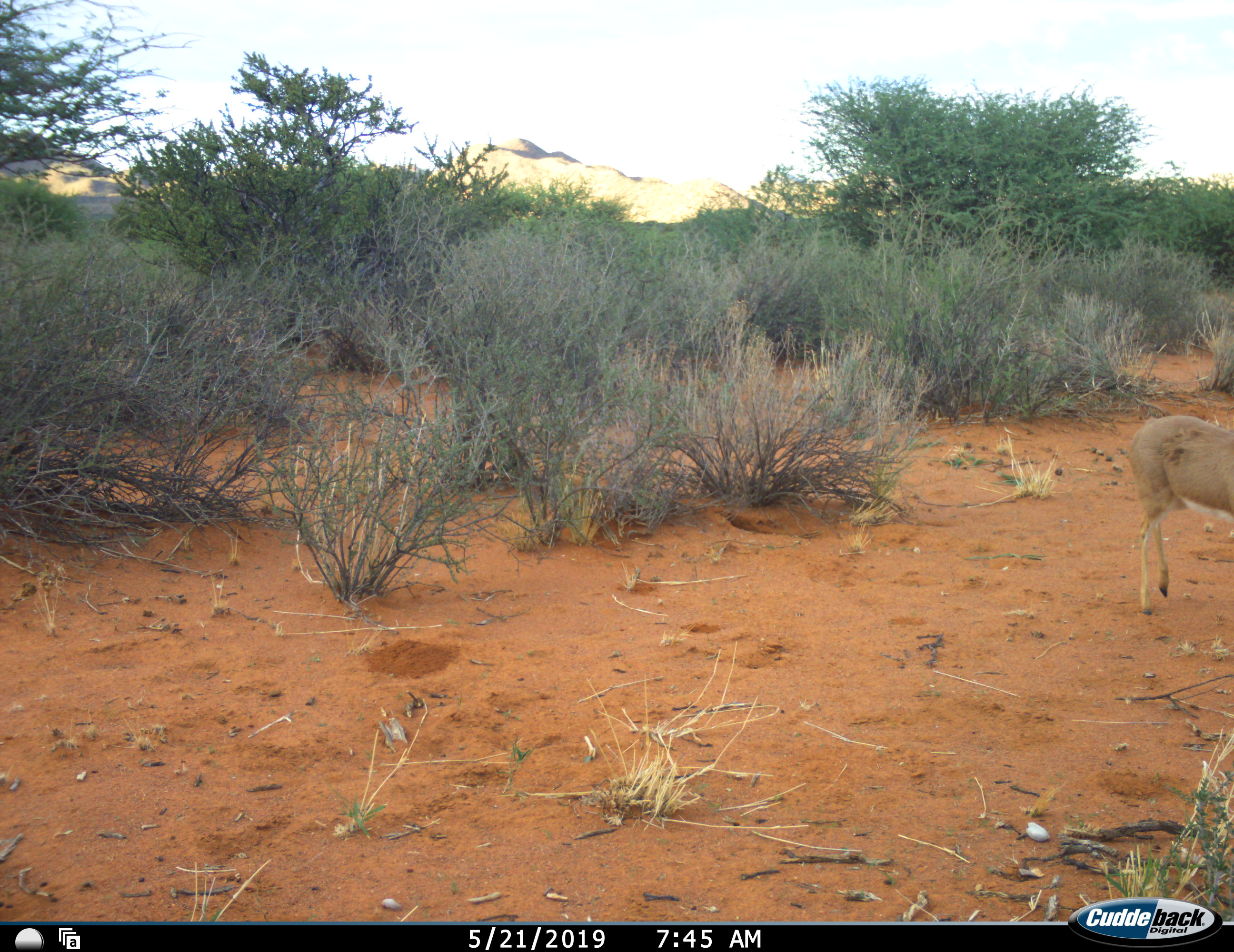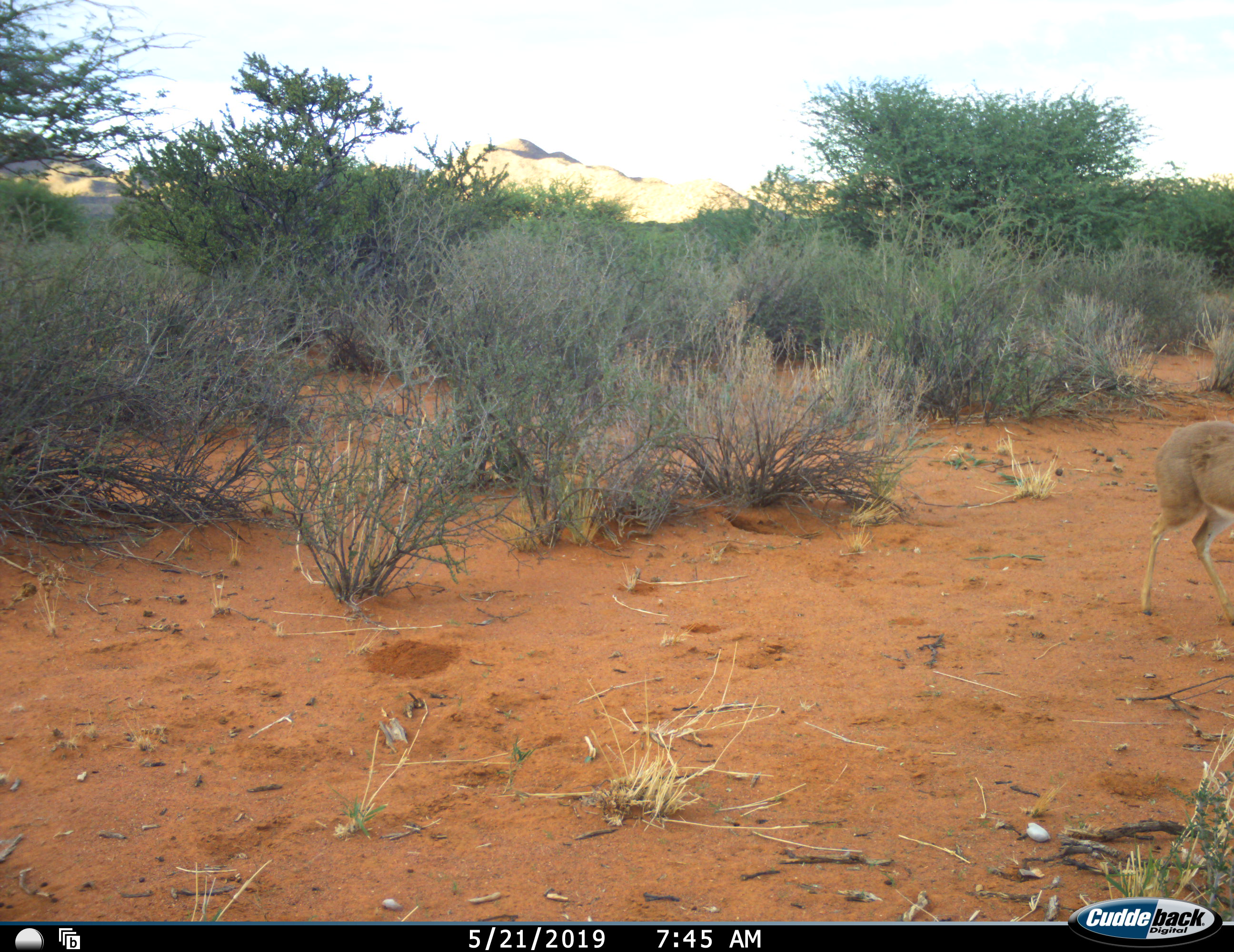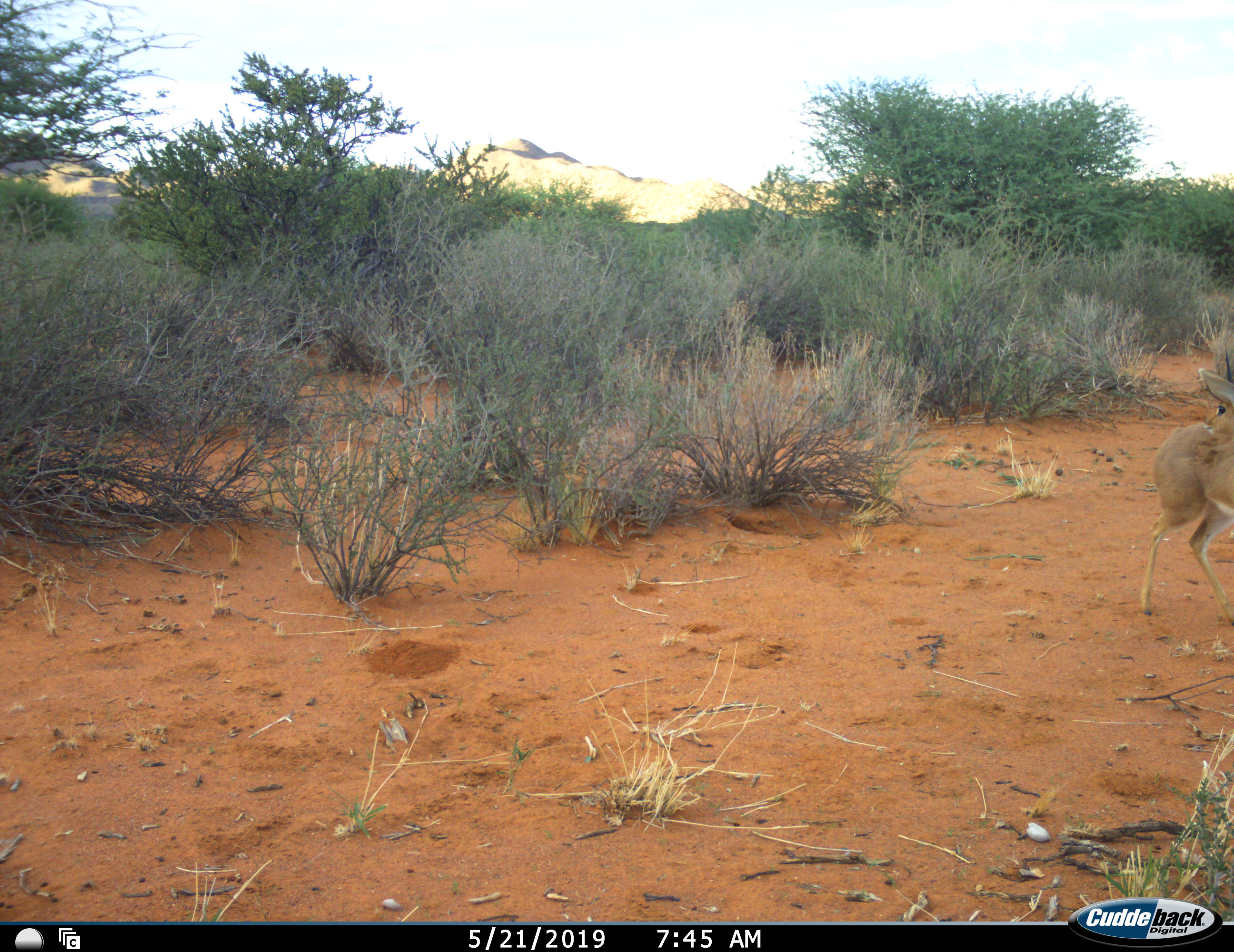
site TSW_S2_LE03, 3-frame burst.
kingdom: Animalia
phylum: Chordata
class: Mammalia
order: Artiodactyla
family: Bovidae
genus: Raphicerus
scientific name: Raphicerus campestris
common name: steenbok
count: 1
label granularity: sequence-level